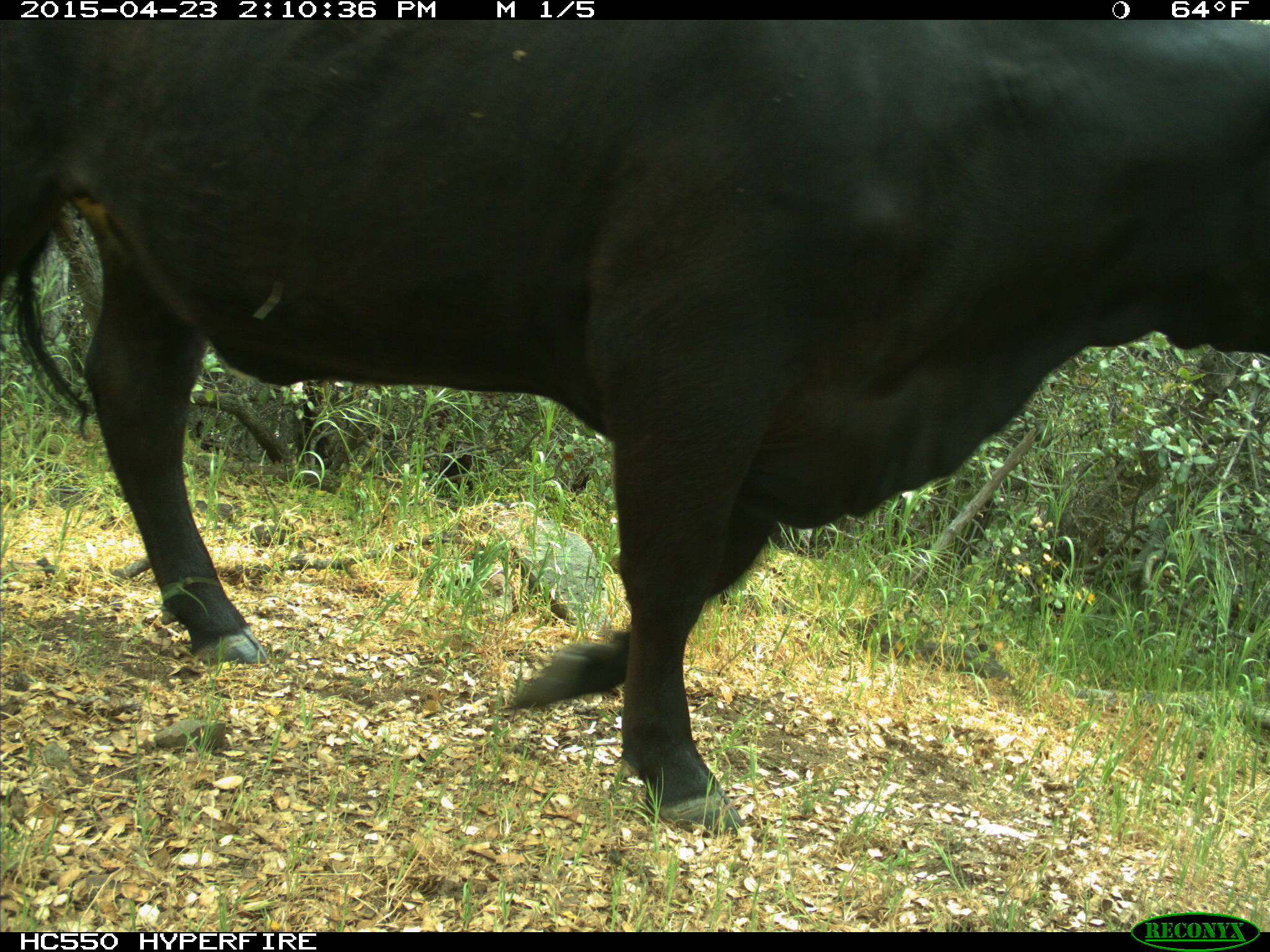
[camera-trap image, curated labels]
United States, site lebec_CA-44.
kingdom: Animalia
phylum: Chordata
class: Mammalia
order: Artiodactyla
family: Bovidae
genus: Bos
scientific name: Bos taurus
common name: domestic cow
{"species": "Bos taurus (domestic cow)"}